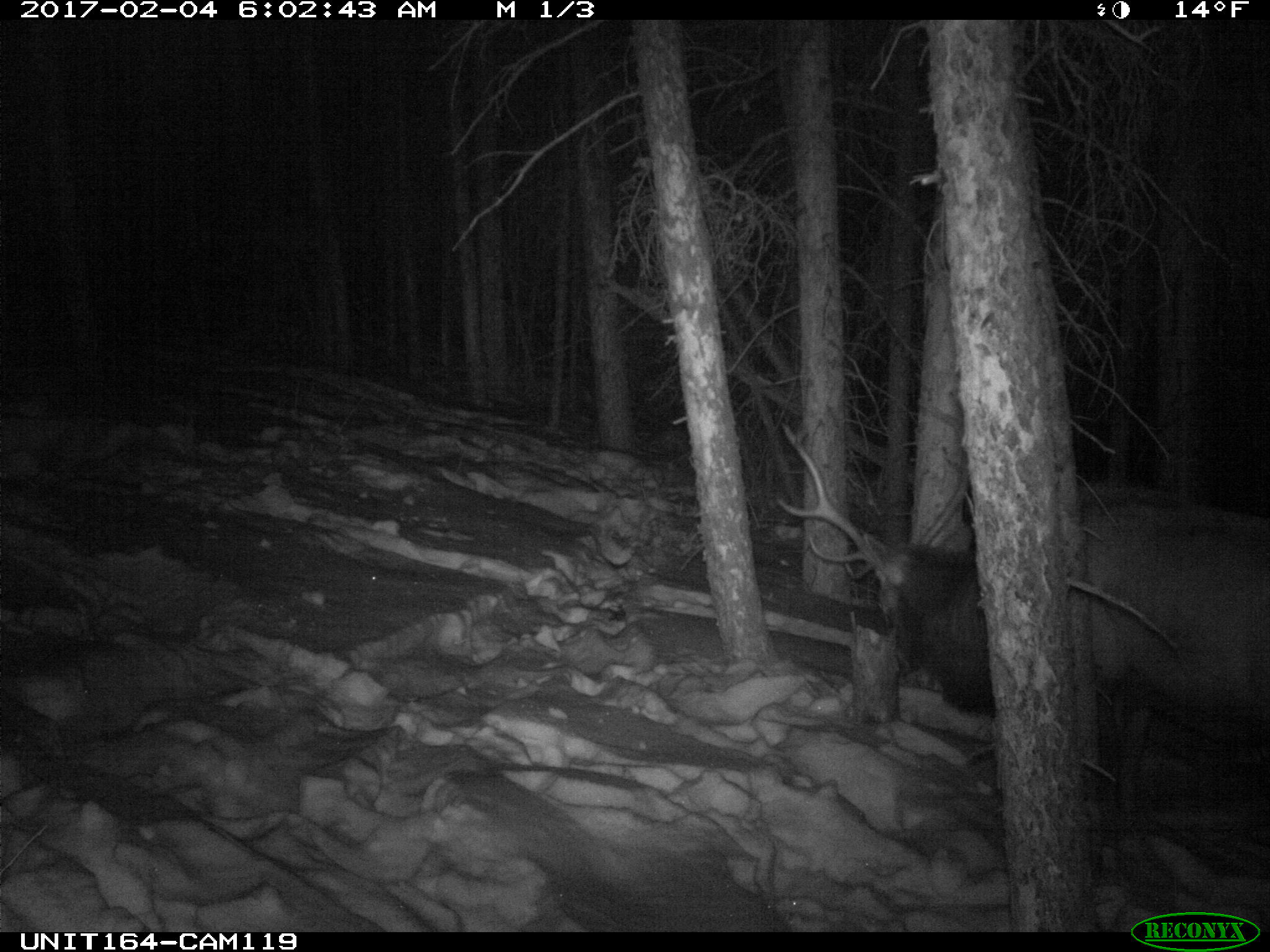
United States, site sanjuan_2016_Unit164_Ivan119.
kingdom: Animalia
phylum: Chordata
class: Mammalia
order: Artiodactyla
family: Cervidae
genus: Cervus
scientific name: Cervus elaphus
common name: red deer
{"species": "Cervus elaphus (red deer)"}